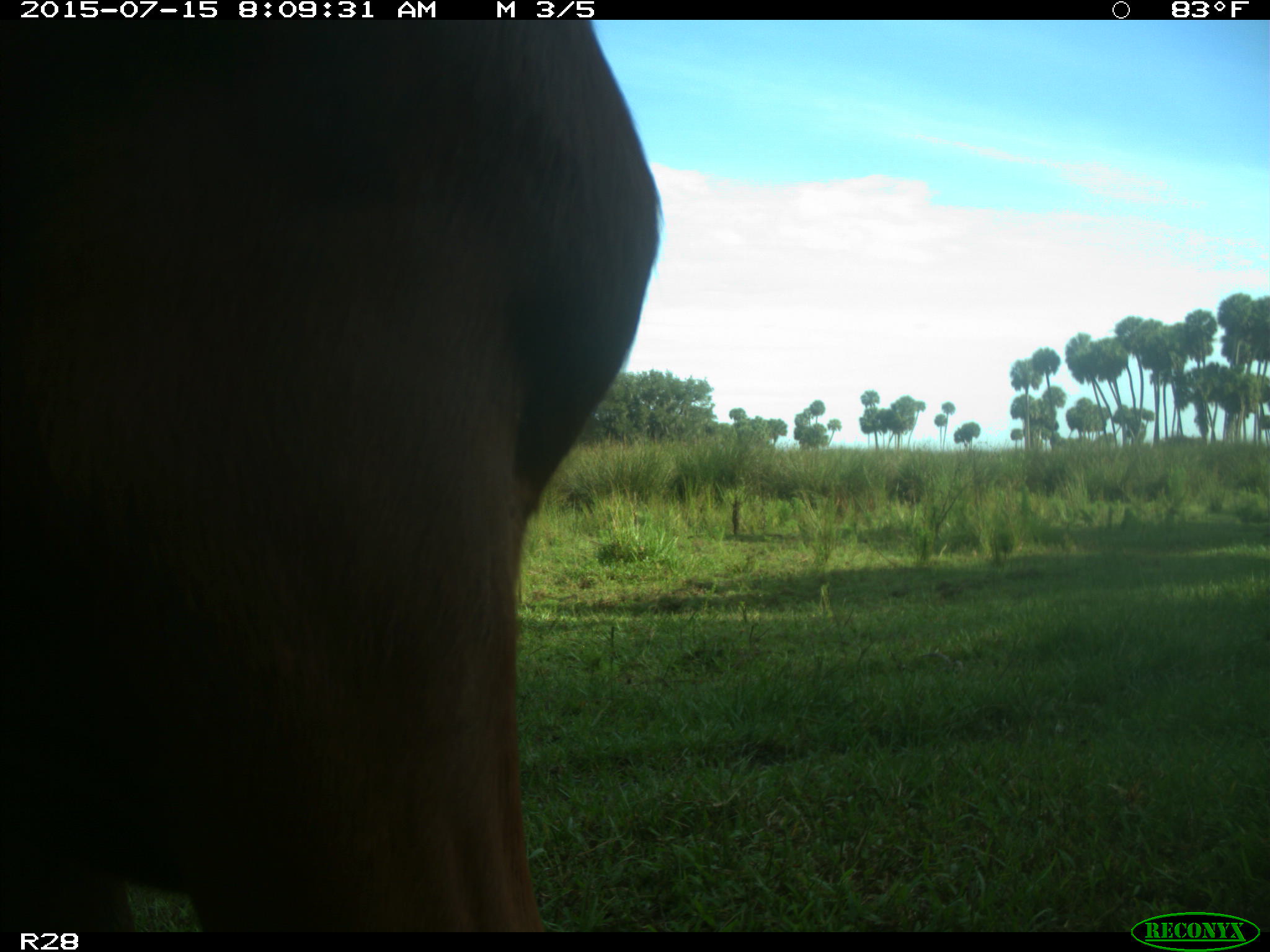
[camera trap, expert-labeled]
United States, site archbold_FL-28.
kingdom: Animalia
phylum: Chordata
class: Mammalia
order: Artiodactyla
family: Bovidae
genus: Bos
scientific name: Bos taurus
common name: domestic cow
Bos taurus (domestic cow).